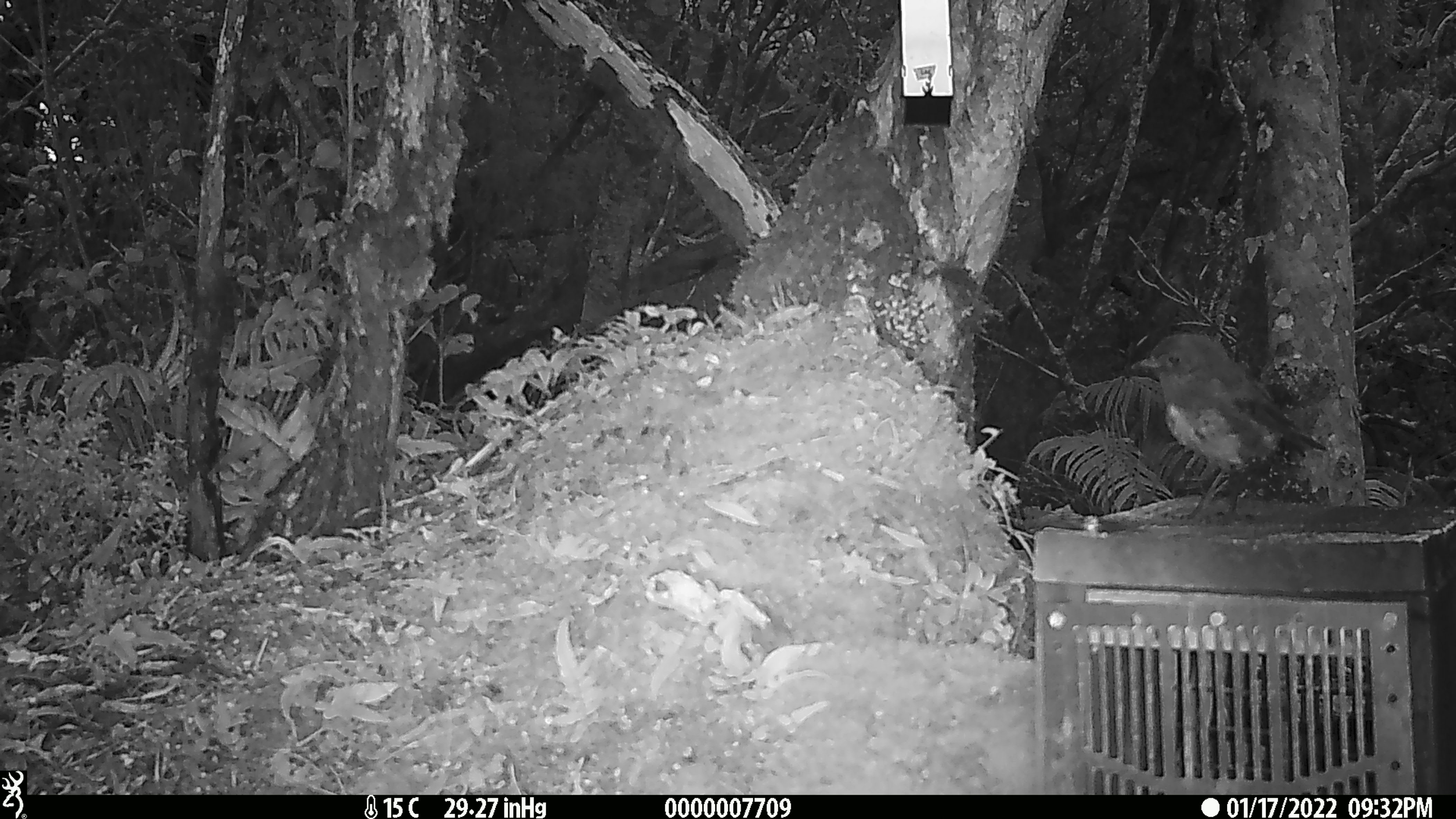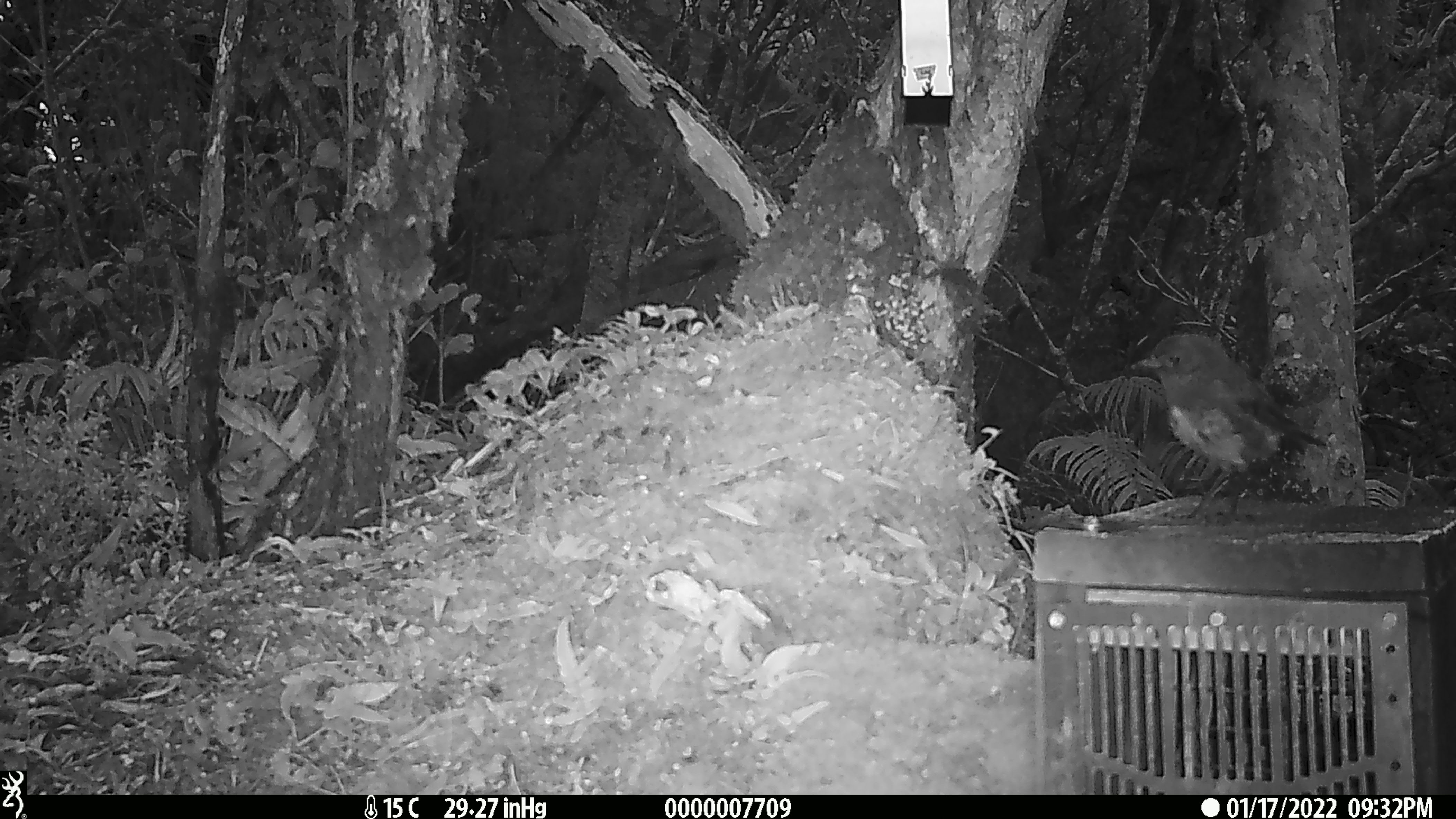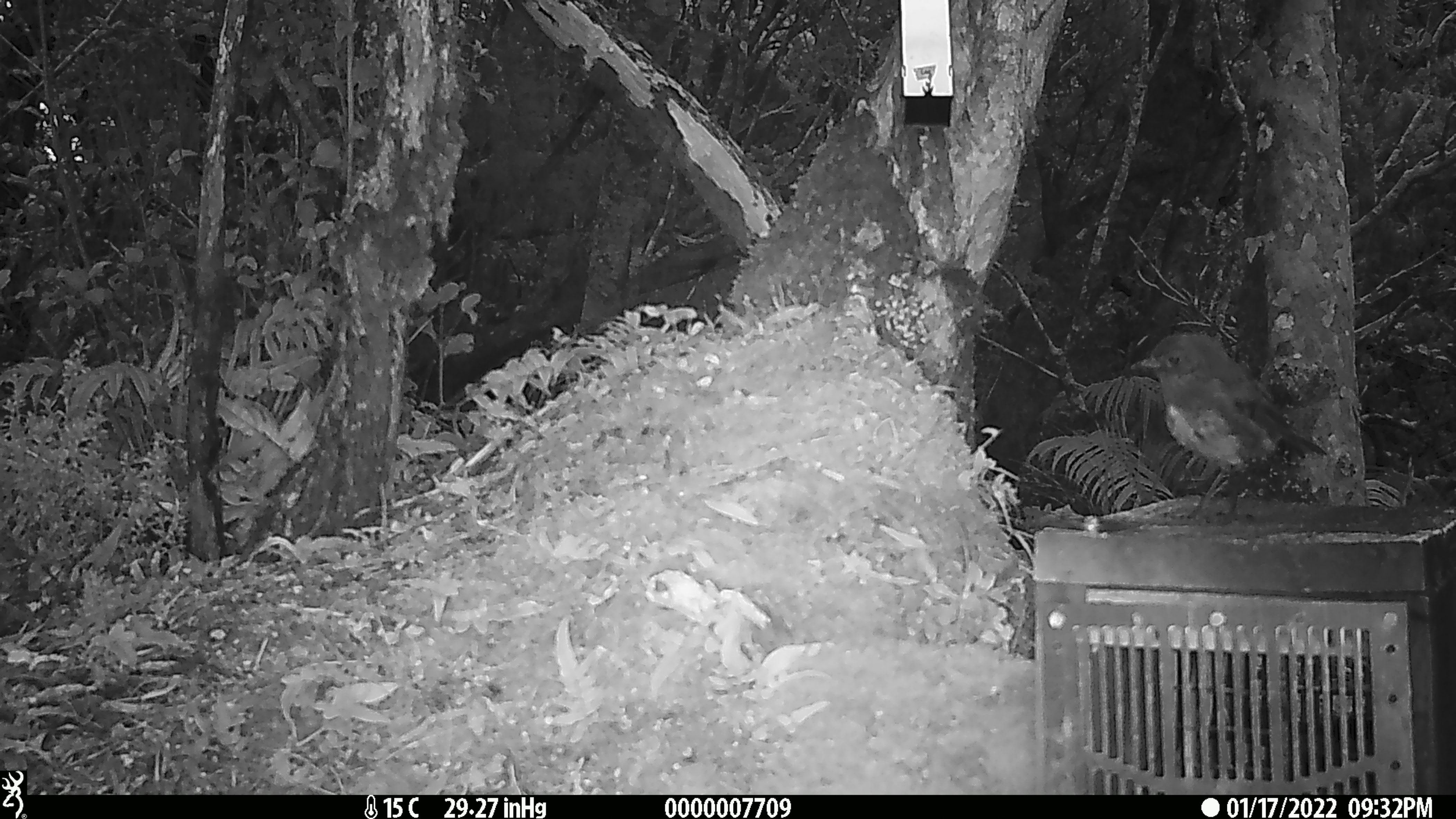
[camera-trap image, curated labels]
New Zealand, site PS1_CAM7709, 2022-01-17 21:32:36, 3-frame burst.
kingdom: Animalia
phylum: Chordata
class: Aves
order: Passeriformes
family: Petroicidae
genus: Petroica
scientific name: Petroica australis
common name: new zealand robin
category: robin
Robin (new zealand robin) (Petroica australis).